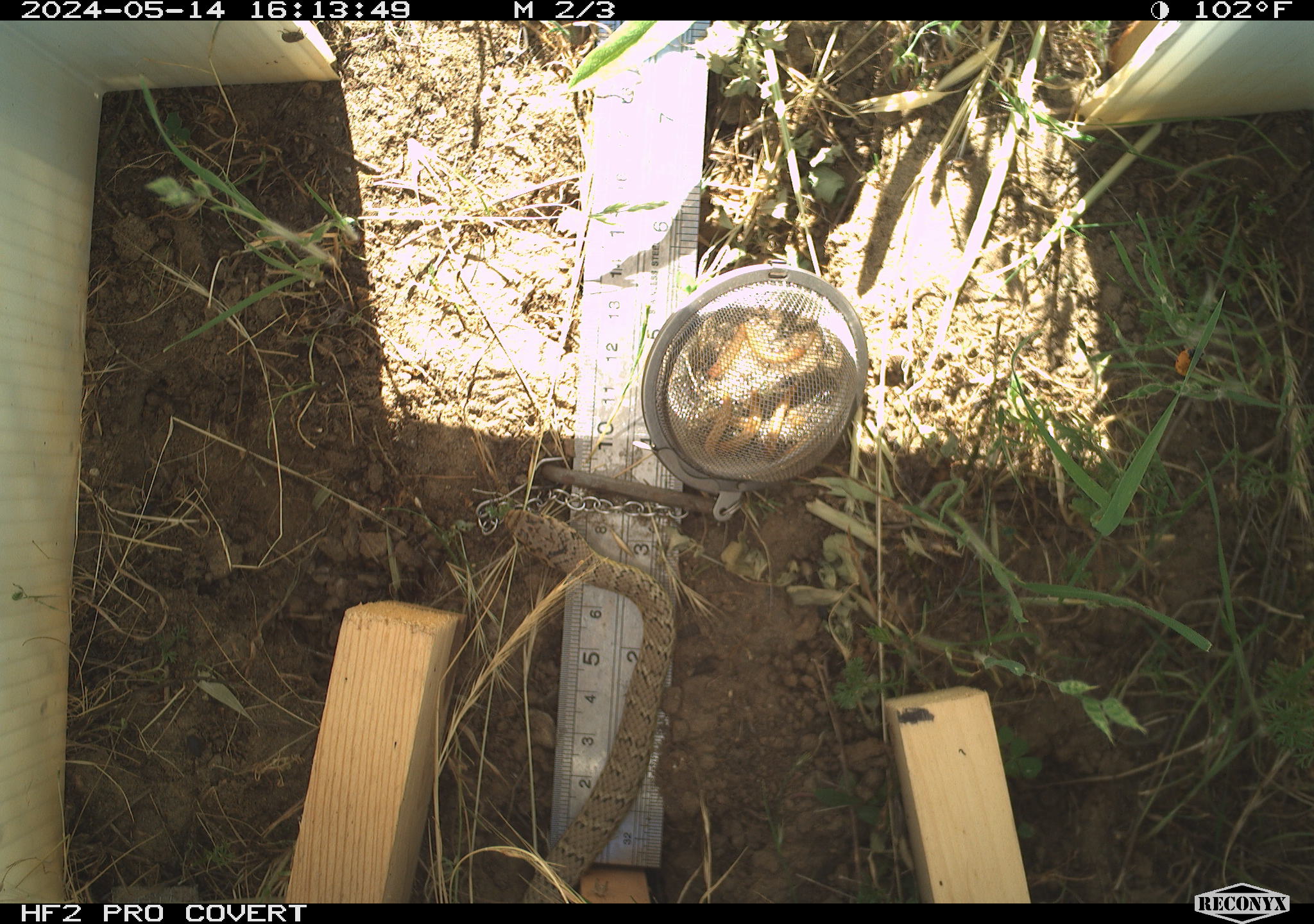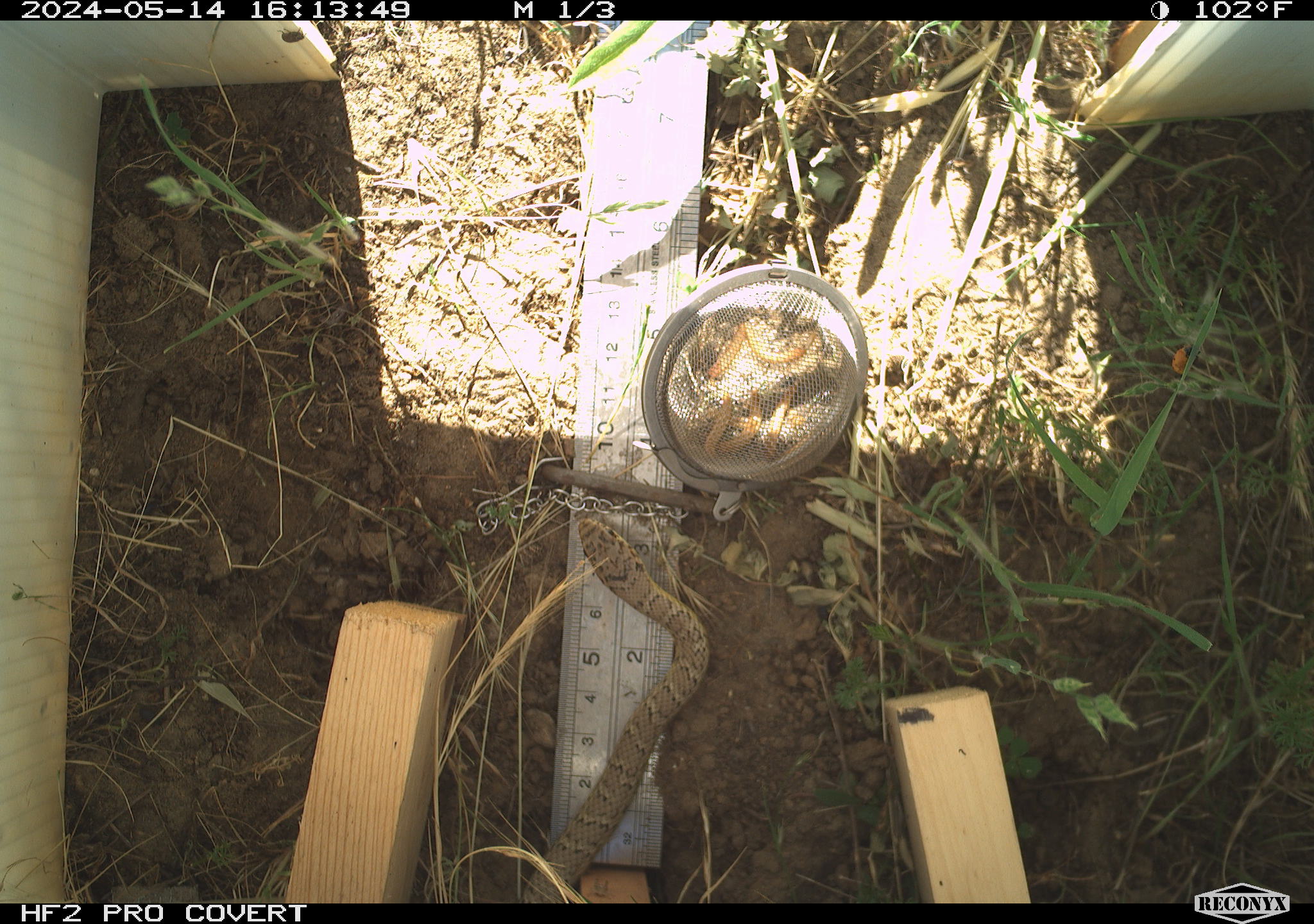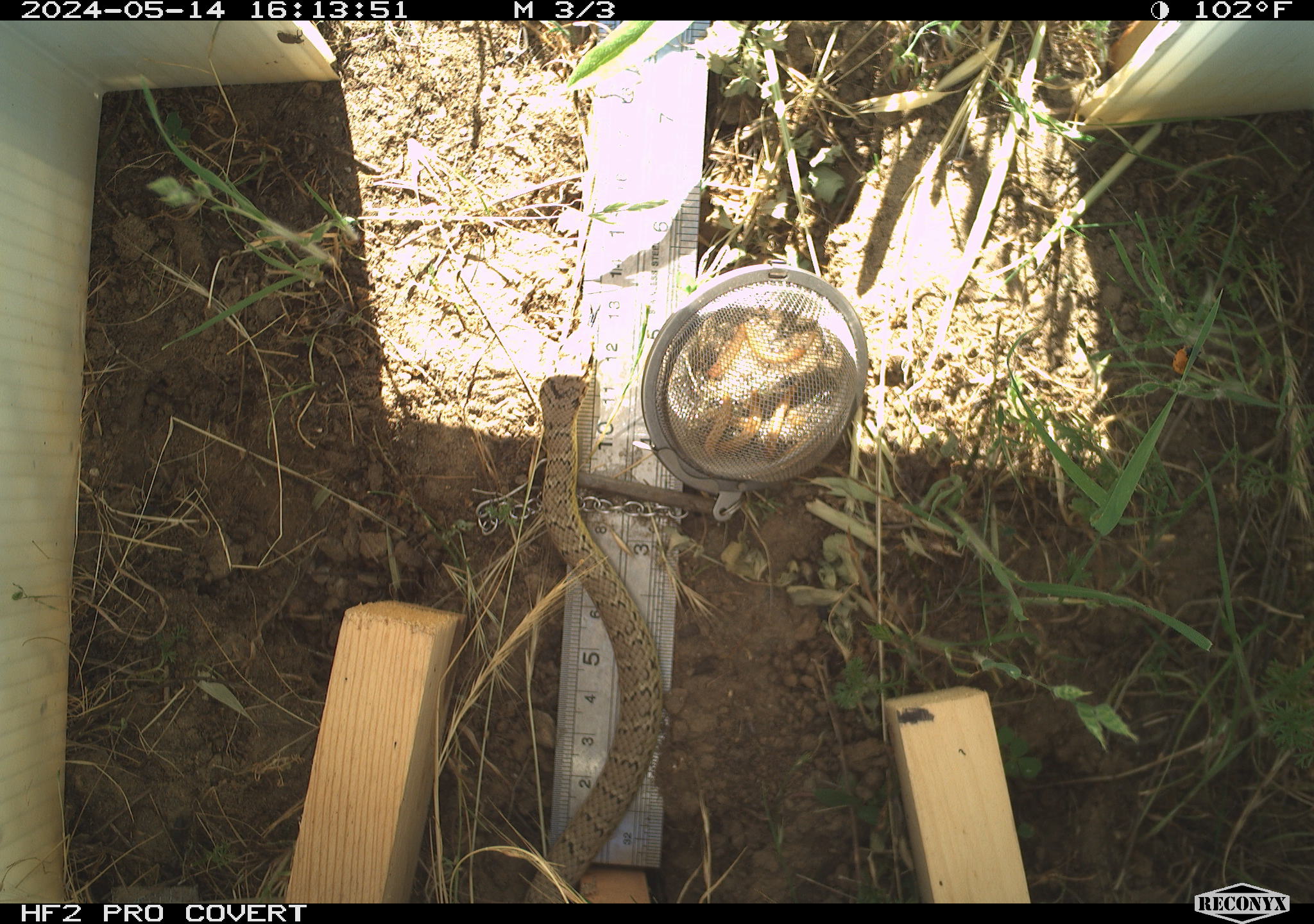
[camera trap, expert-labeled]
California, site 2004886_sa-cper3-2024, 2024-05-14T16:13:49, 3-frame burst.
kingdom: Animalia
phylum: Chordata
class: Reptilia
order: Squamata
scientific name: Squamata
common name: lizards and snakes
Lizards and snakes (Squamata).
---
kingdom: Animalia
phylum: Chordata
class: Reptilia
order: Squamata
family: Colubridae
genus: Coluber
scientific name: Coluber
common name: north american racers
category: coluber species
Coluber species (north american racers) (Coluber).